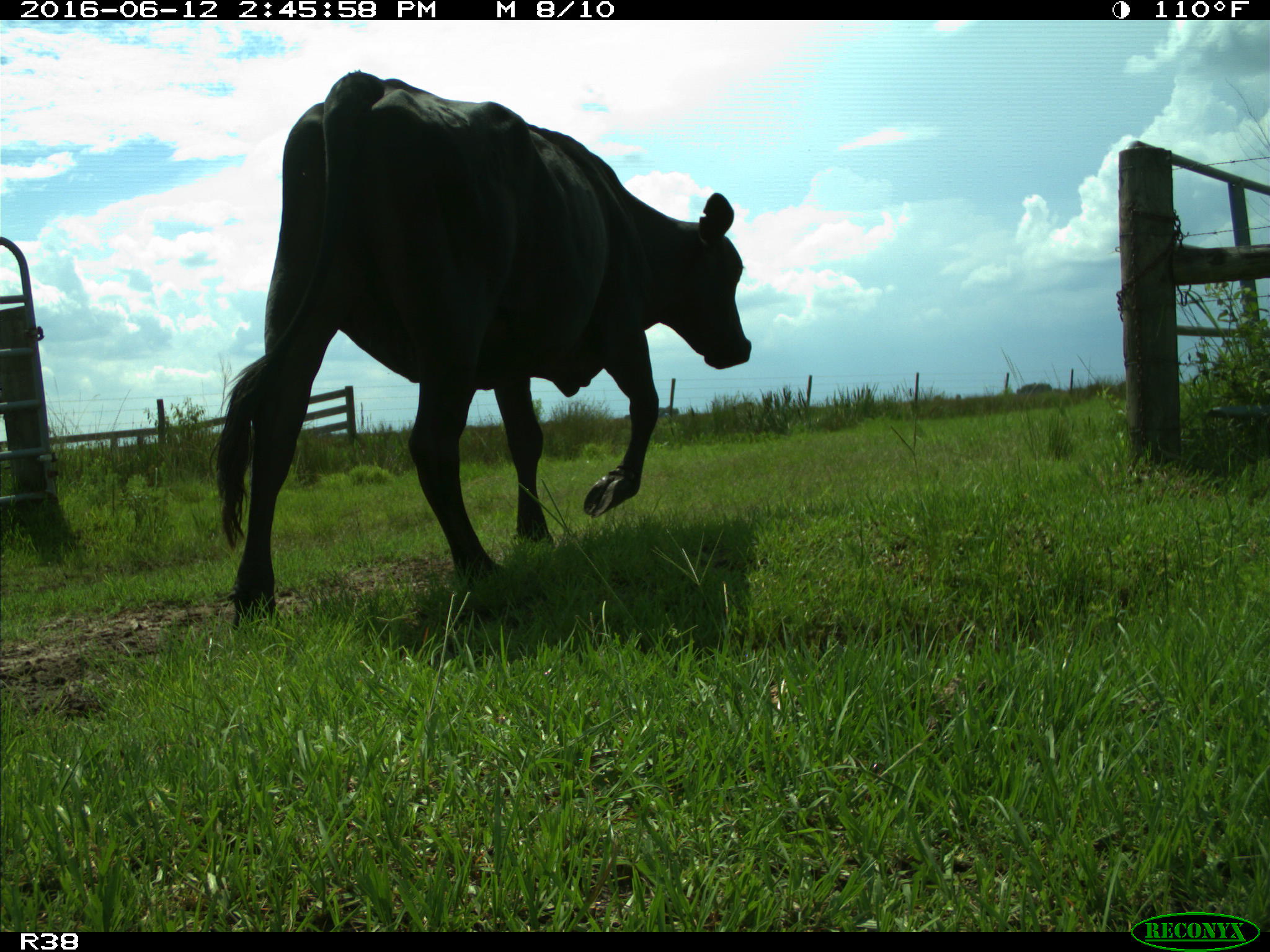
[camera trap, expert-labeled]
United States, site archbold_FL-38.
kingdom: Animalia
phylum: Chordata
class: Mammalia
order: Artiodactyla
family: Bovidae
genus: Bos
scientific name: Bos taurus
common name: domestic cow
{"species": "Bos taurus (domestic cow)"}